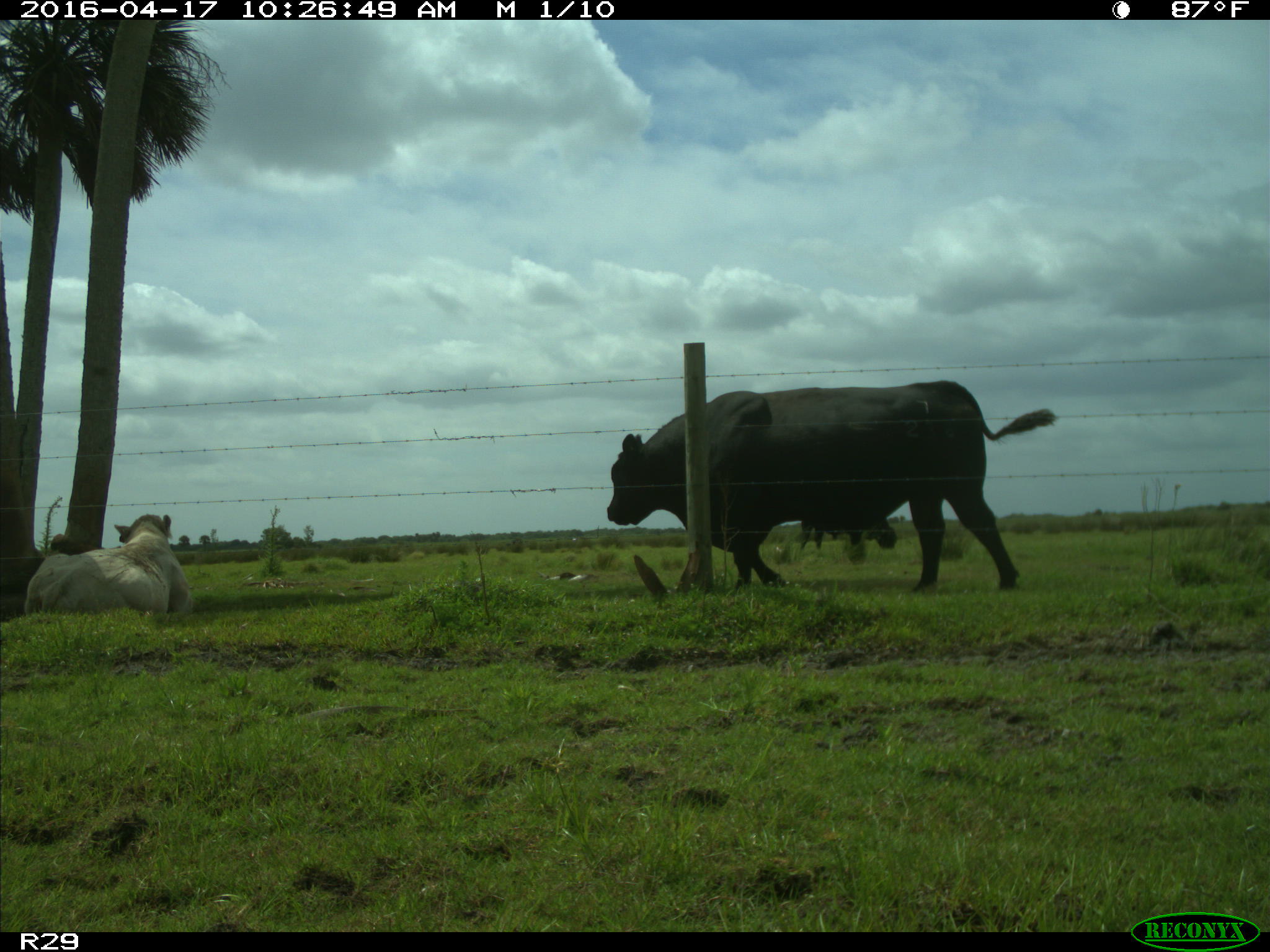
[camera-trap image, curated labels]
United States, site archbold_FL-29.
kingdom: Animalia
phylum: Chordata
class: Mammalia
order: Artiodactyla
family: Bovidae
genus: Bos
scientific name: Bos taurus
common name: domestic cow